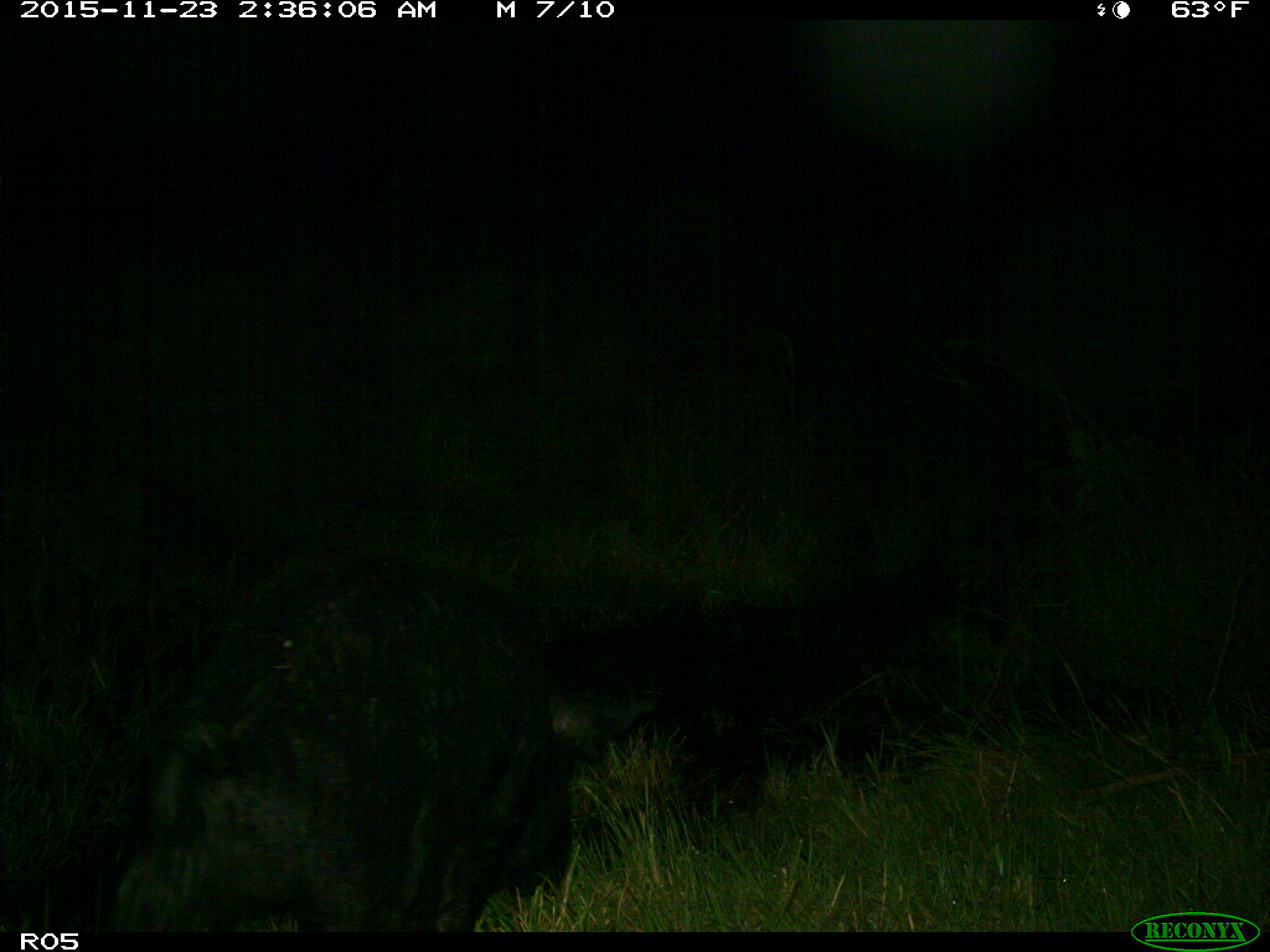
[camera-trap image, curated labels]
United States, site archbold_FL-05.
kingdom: Animalia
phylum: Chordata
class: Mammalia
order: Artiodactyla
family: Suidae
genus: Sus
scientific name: Sus scrofa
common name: wild boar